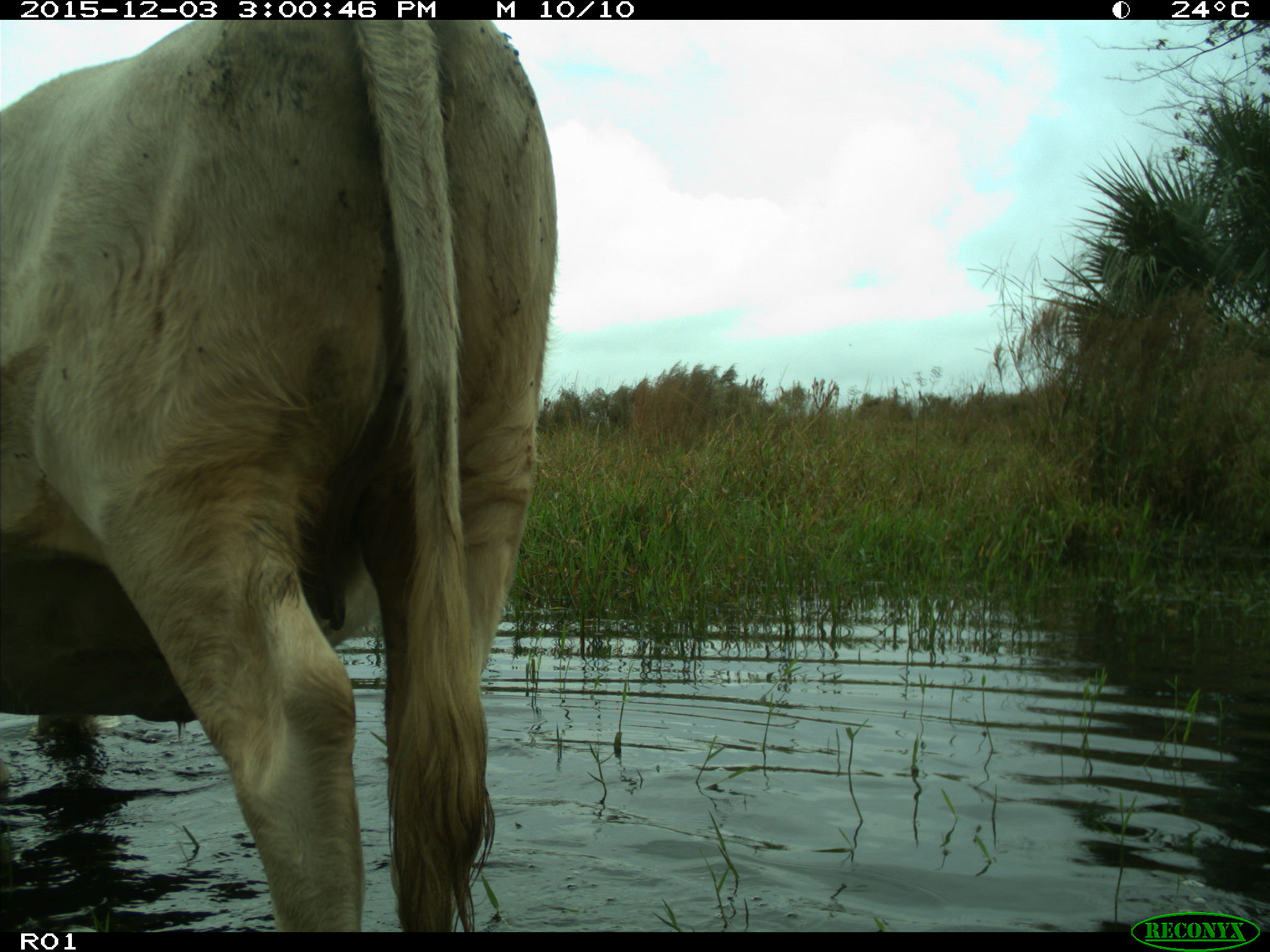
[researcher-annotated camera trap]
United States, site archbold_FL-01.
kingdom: Animalia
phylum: Chordata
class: Mammalia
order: Artiodactyla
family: Bovidae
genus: Bos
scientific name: Bos taurus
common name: domestic cow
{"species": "Bos taurus (domestic cow)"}